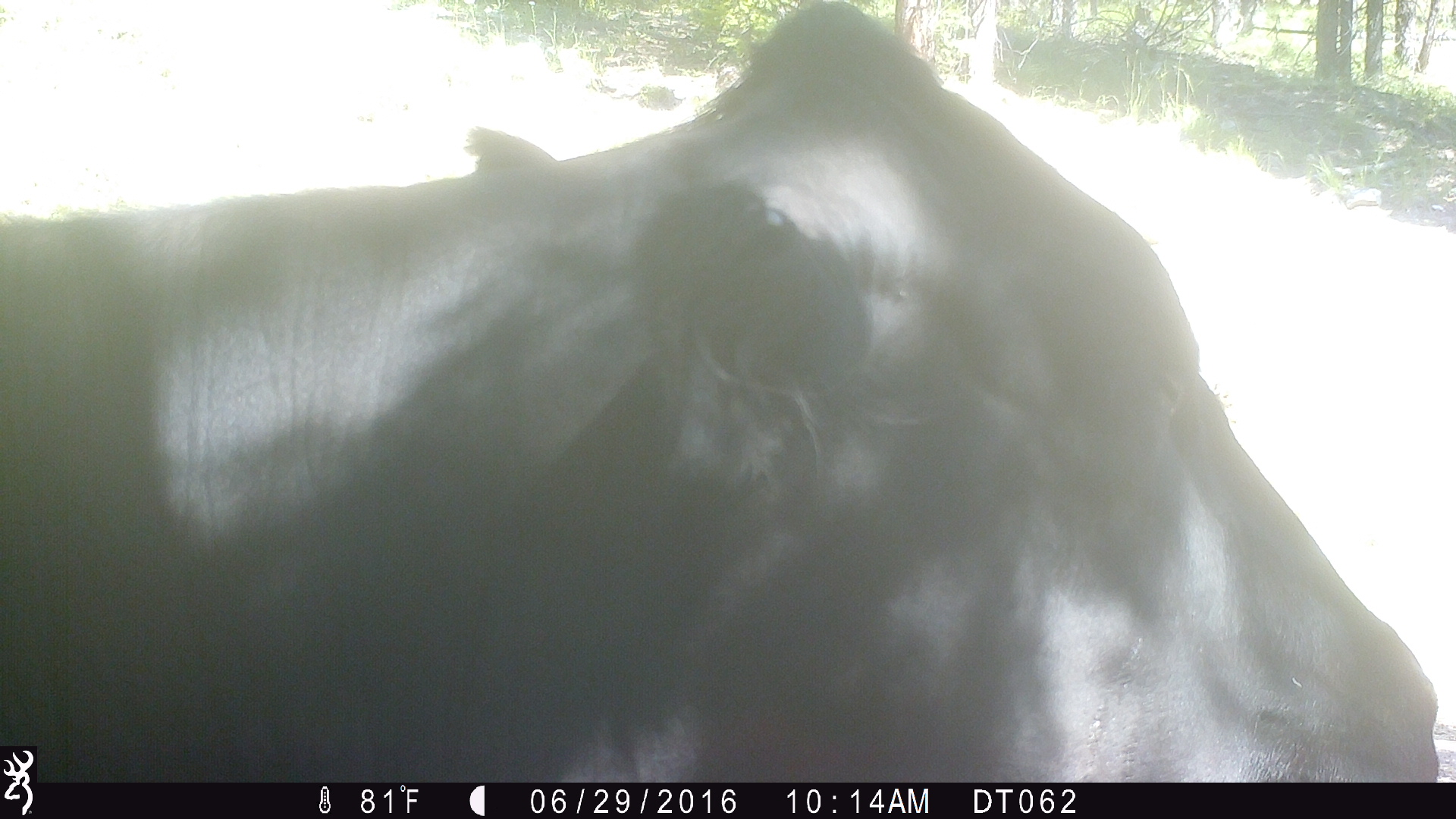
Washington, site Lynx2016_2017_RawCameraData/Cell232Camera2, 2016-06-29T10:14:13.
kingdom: Animalia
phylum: Chordata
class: Mammalia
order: Artiodactyla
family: Bovidae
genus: Bos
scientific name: Bos taurus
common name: domestic cattle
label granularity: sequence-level